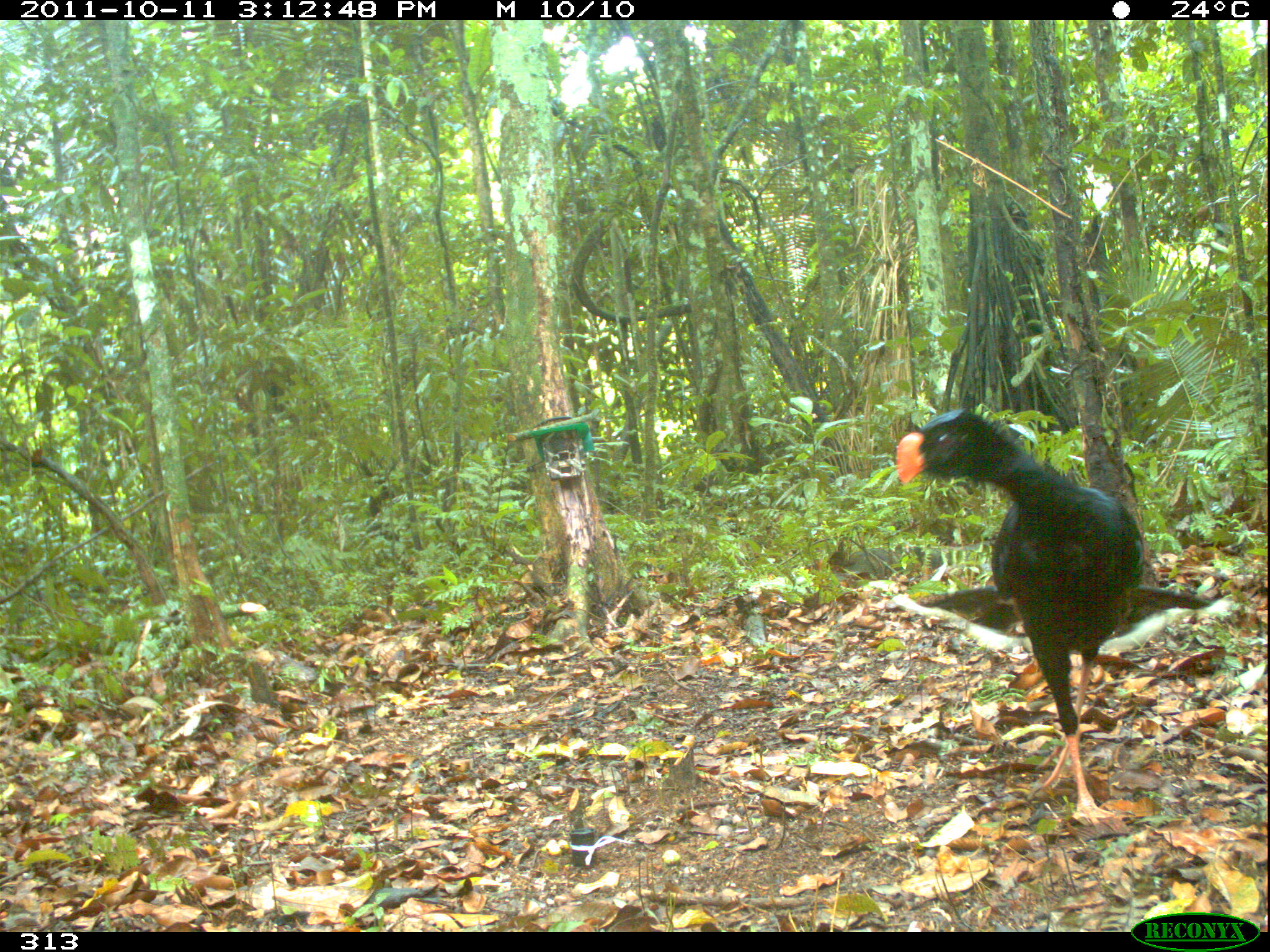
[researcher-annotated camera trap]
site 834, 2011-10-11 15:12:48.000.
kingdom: Animalia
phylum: Chordata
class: Aves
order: Galliformes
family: Cracidae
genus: Mitu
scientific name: Mitu tuberosum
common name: razor-billed curassow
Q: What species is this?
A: Mitu tuberosum (razor-billed curassow).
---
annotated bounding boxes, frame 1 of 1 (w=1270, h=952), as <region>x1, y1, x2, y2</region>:
mitu tuberosum: <region>891, 407, 1207, 825</region>